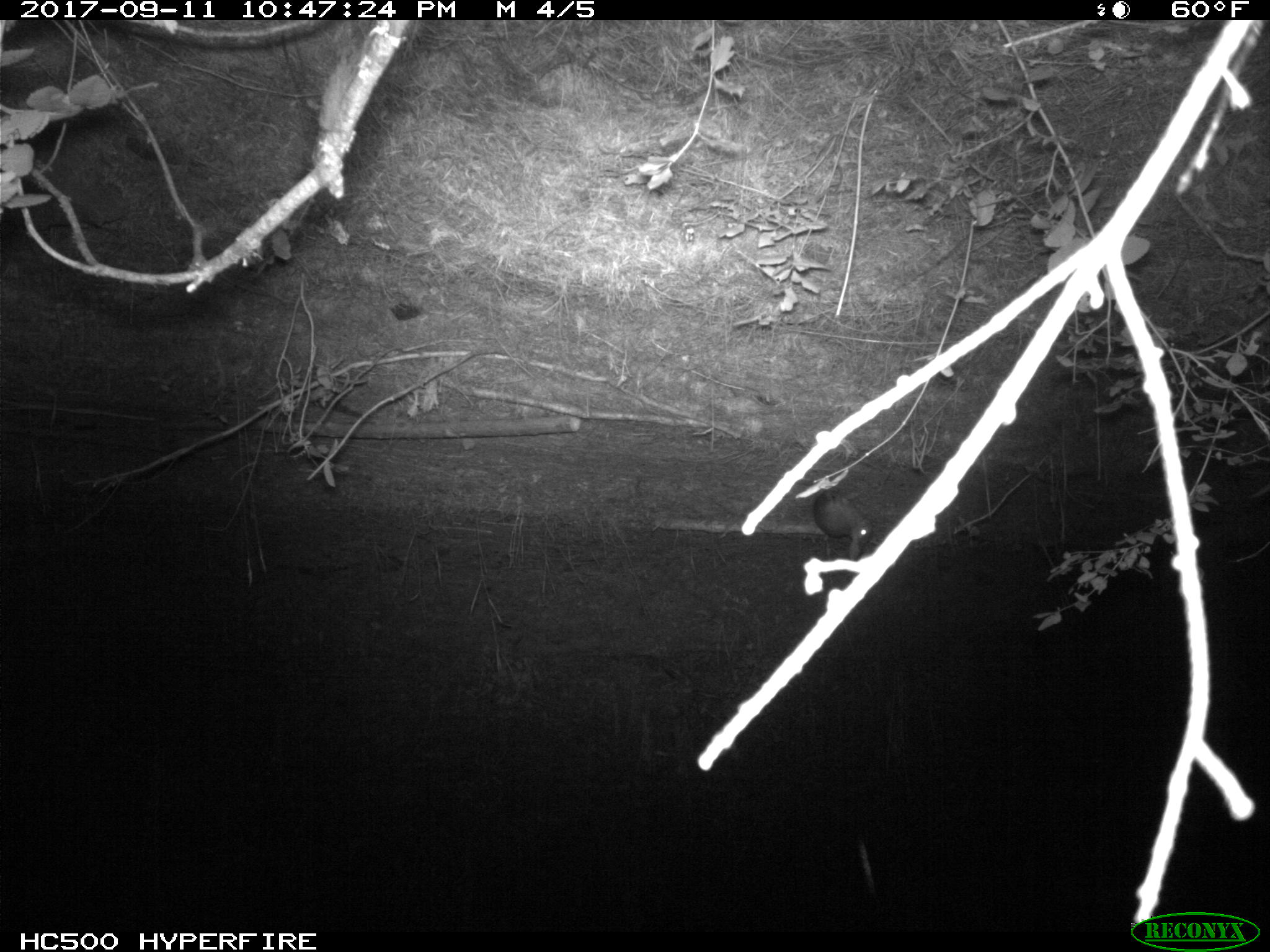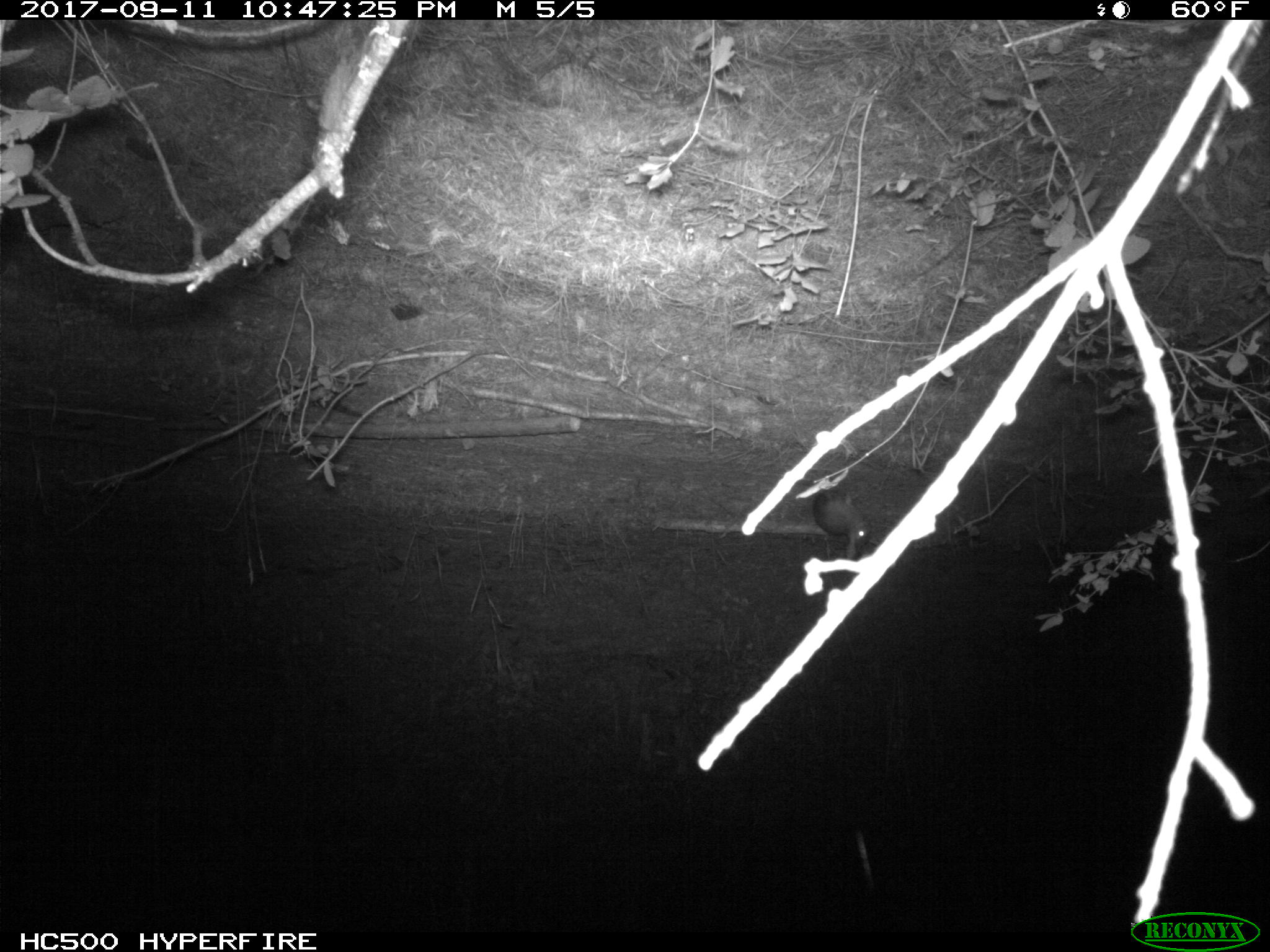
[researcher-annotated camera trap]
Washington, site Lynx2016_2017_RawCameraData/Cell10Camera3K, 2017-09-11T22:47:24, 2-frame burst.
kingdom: Animalia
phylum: Chordata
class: Mammalia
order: Lagomorpha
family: Leporidae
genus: Lepus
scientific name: Lepus americanus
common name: snowshoe hare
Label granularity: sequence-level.